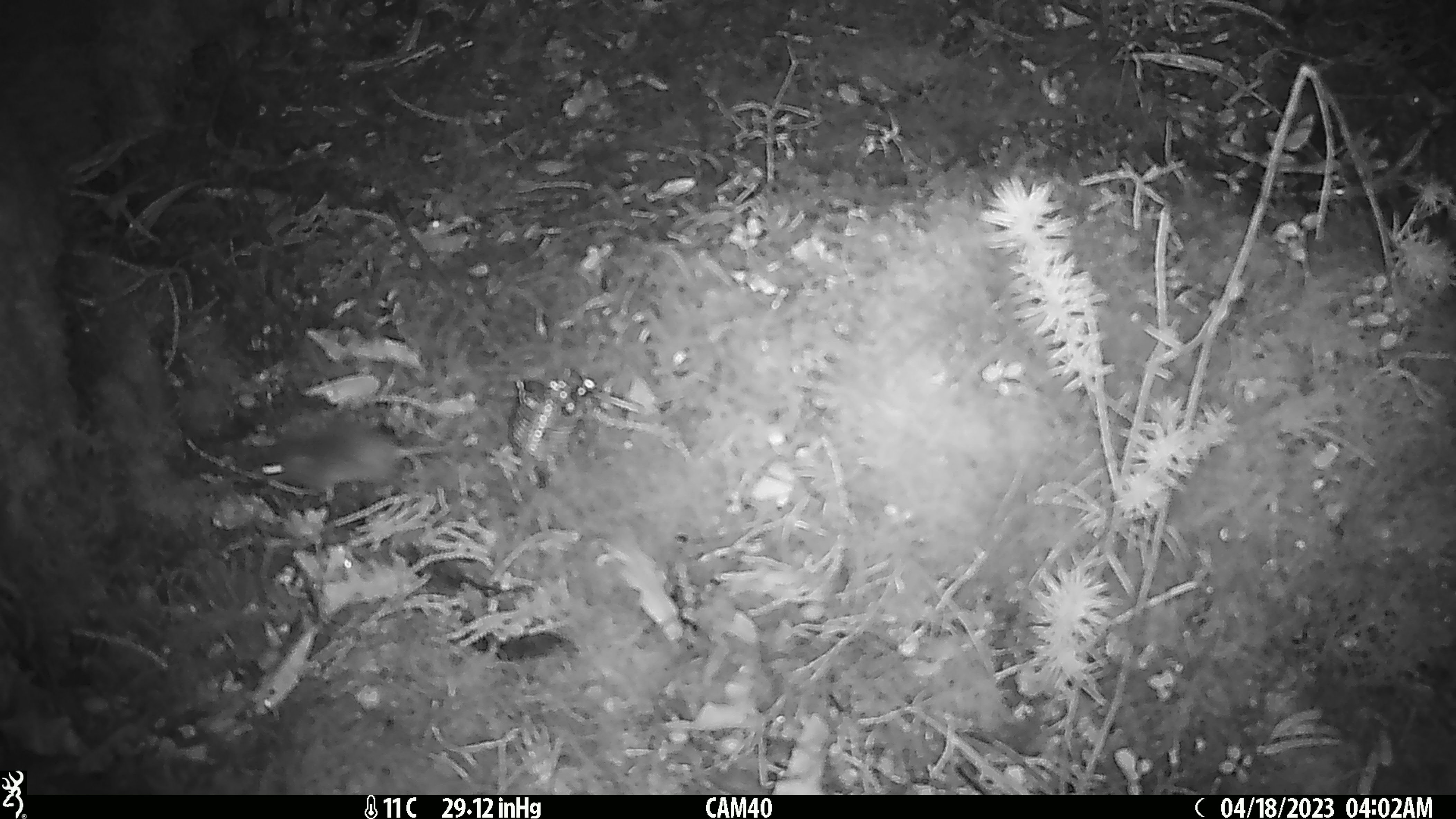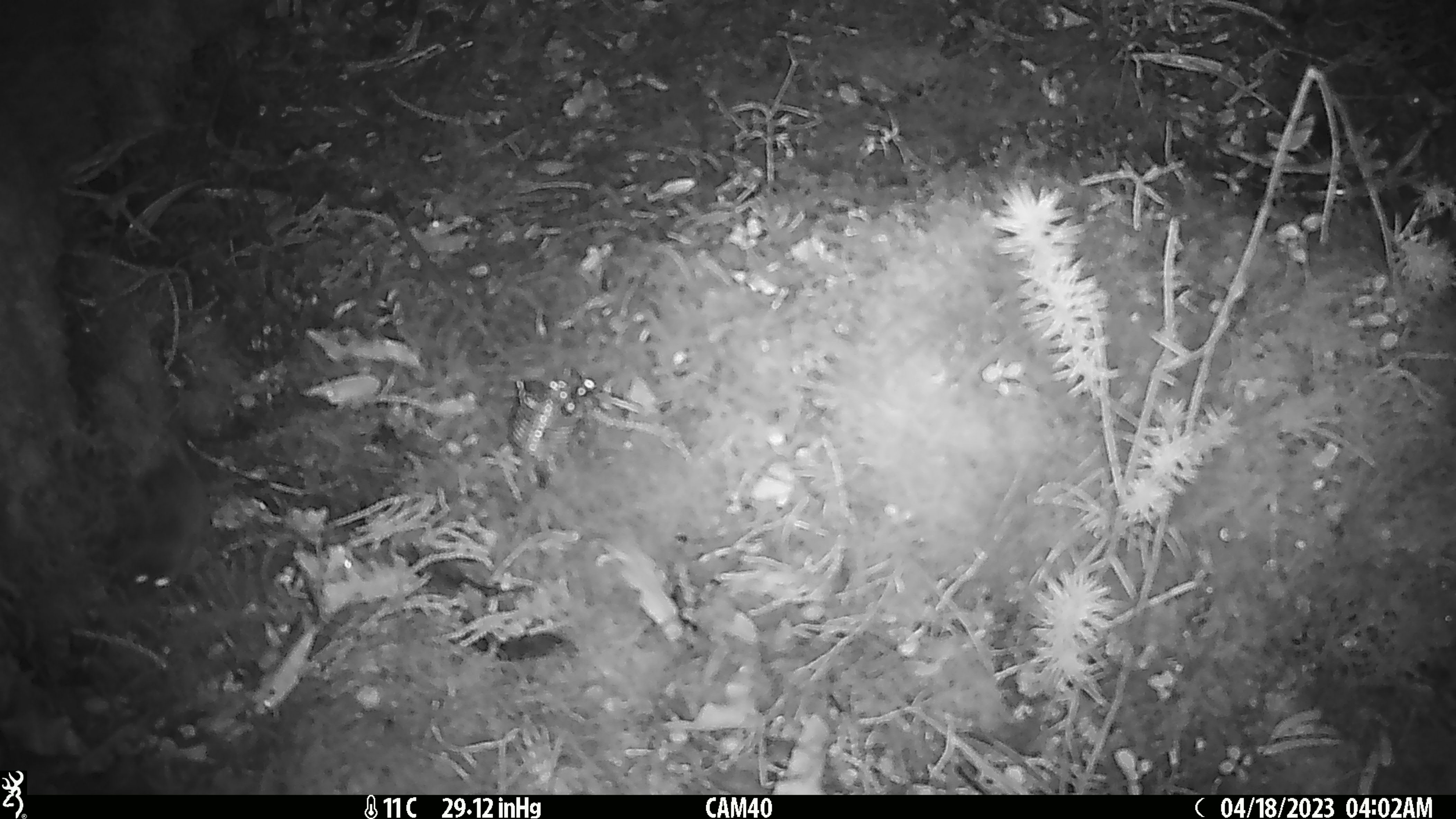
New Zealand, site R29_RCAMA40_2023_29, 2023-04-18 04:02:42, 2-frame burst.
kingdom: Animalia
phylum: Chordata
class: Mammalia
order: Rodentia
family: Muridae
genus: Mus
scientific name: Mus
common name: mouse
Mouse (Mus).